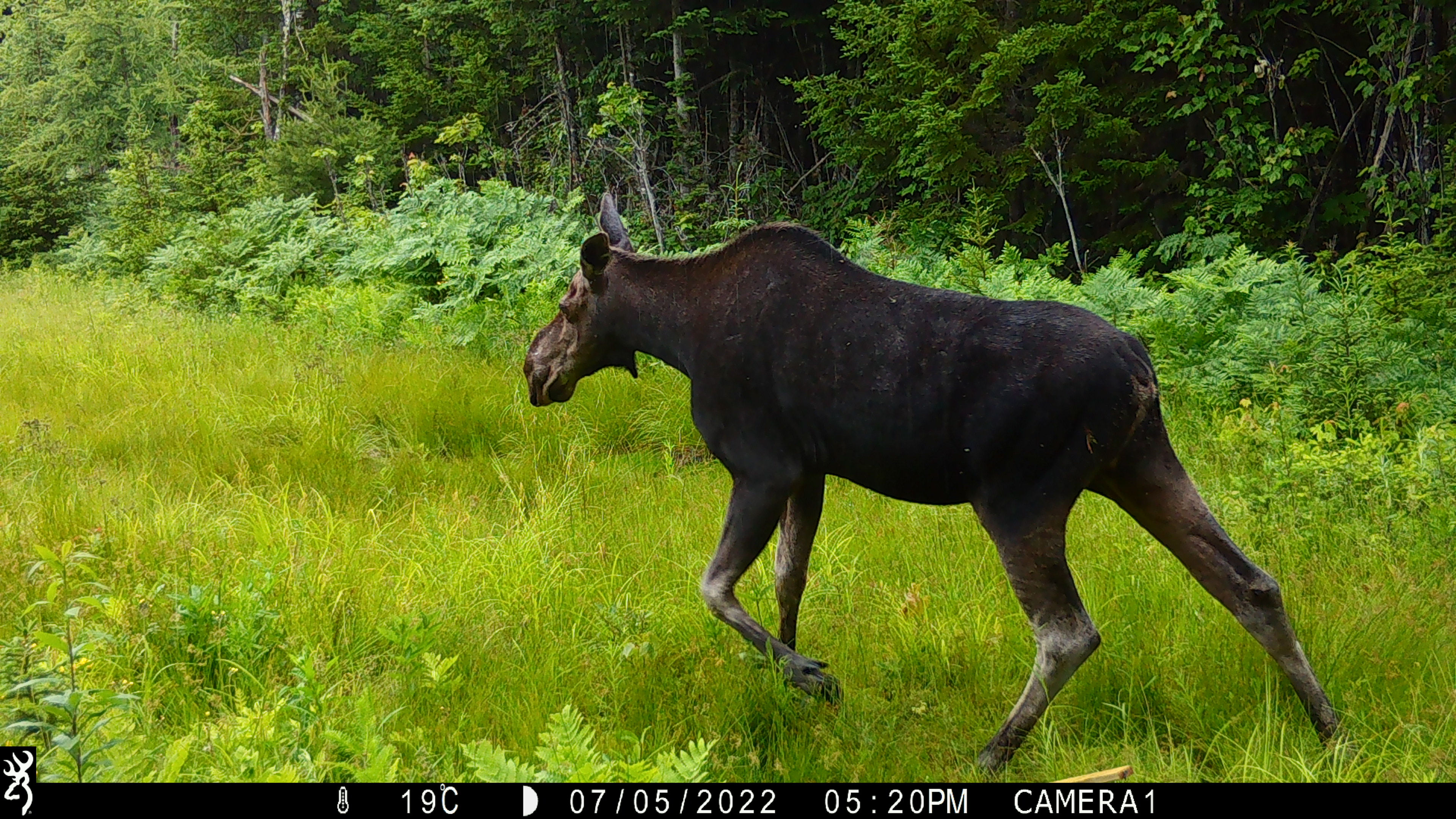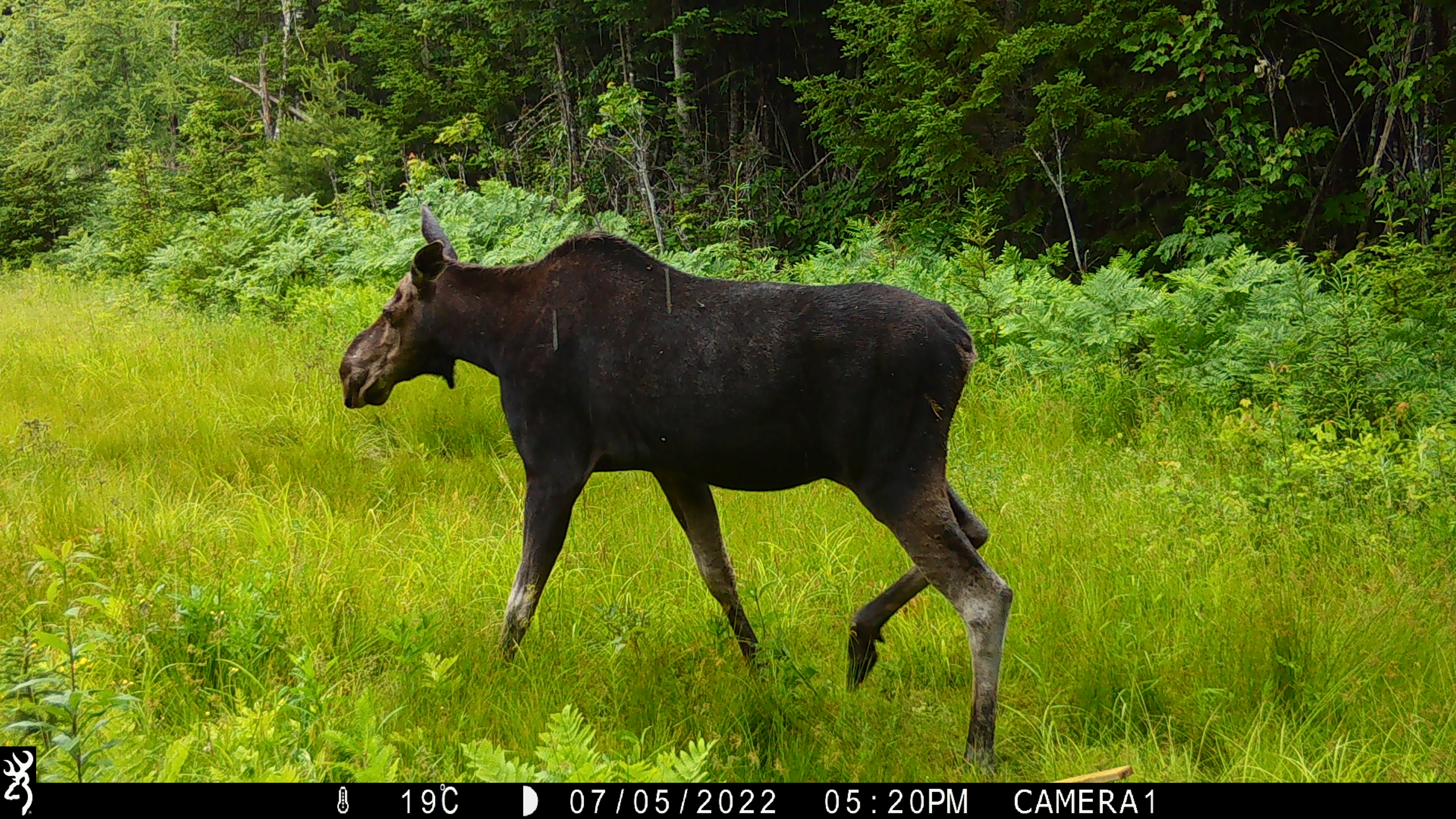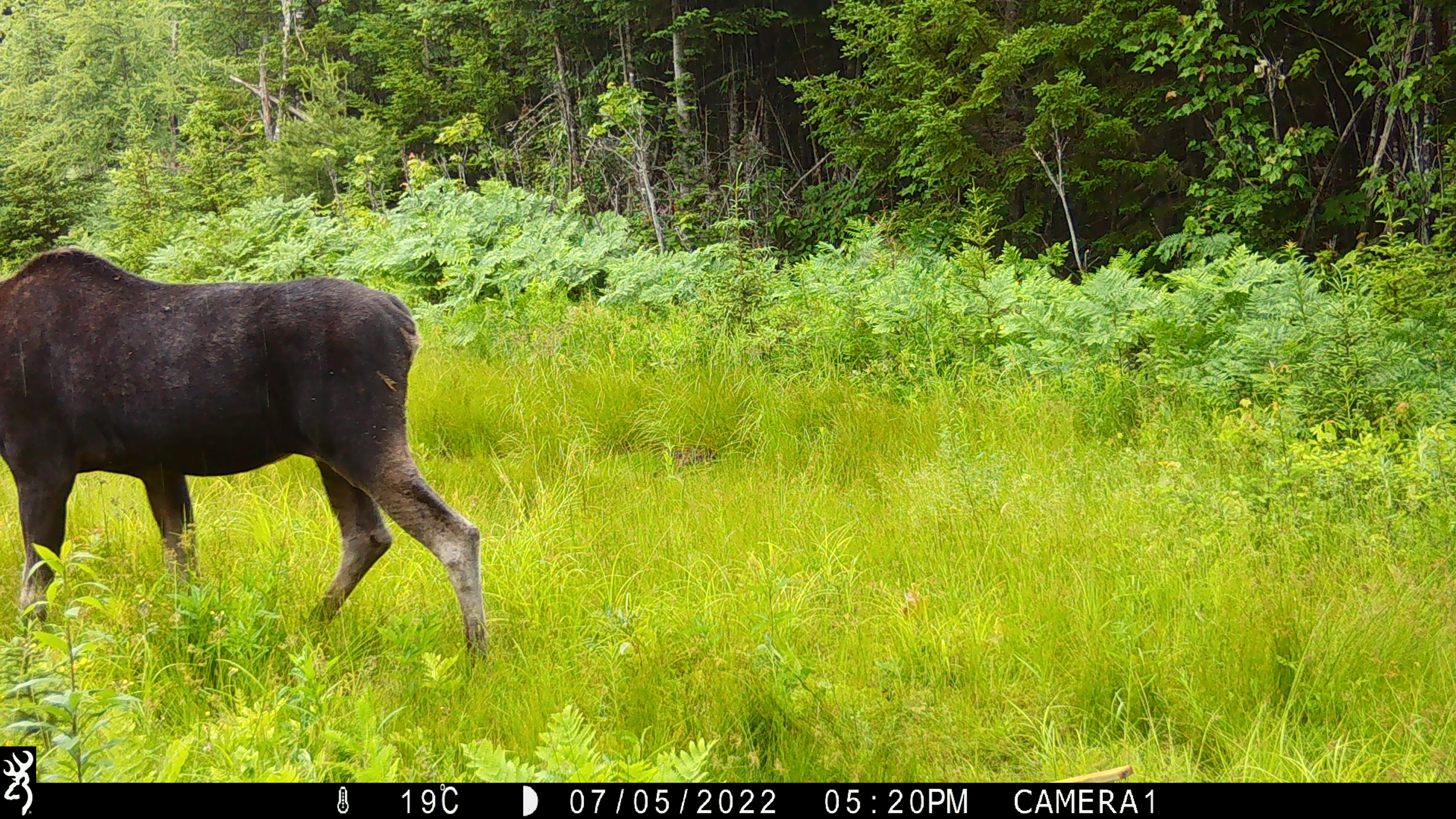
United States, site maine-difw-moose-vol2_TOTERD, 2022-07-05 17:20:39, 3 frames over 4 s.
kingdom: Animalia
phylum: Chordata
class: Mammalia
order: Artiodactyla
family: Cervidae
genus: Alces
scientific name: Alces alces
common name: moose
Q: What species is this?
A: Moose (Alces alces).